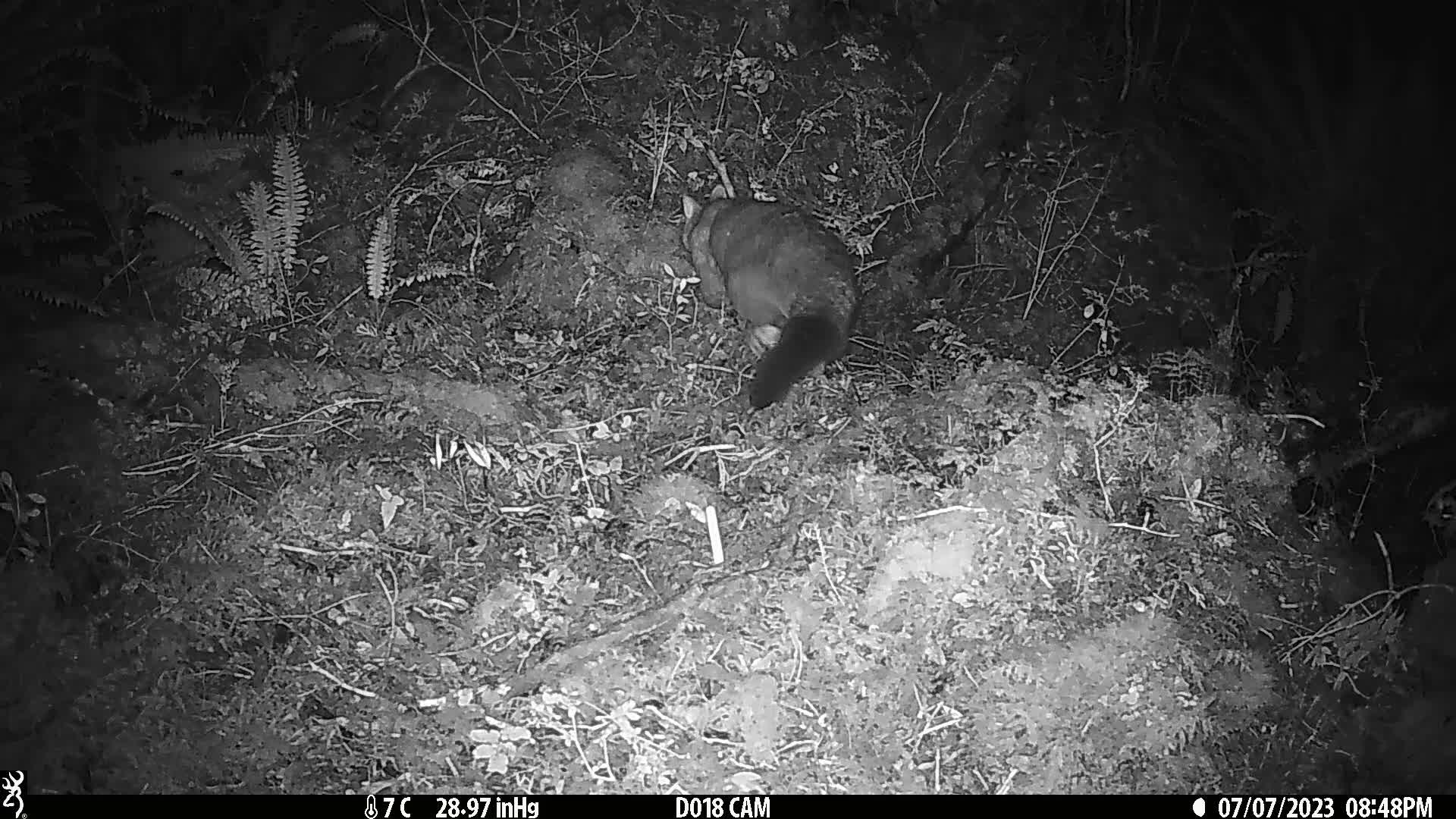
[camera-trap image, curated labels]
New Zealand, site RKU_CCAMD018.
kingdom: Animalia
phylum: Chordata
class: Mammalia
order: Diprotodontia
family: Phalangeridae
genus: Trichosurus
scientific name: Trichosurus vulpecula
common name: common brushtail possum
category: possum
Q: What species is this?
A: Possum (common brushtail possum) (Trichosurus vulpecula).